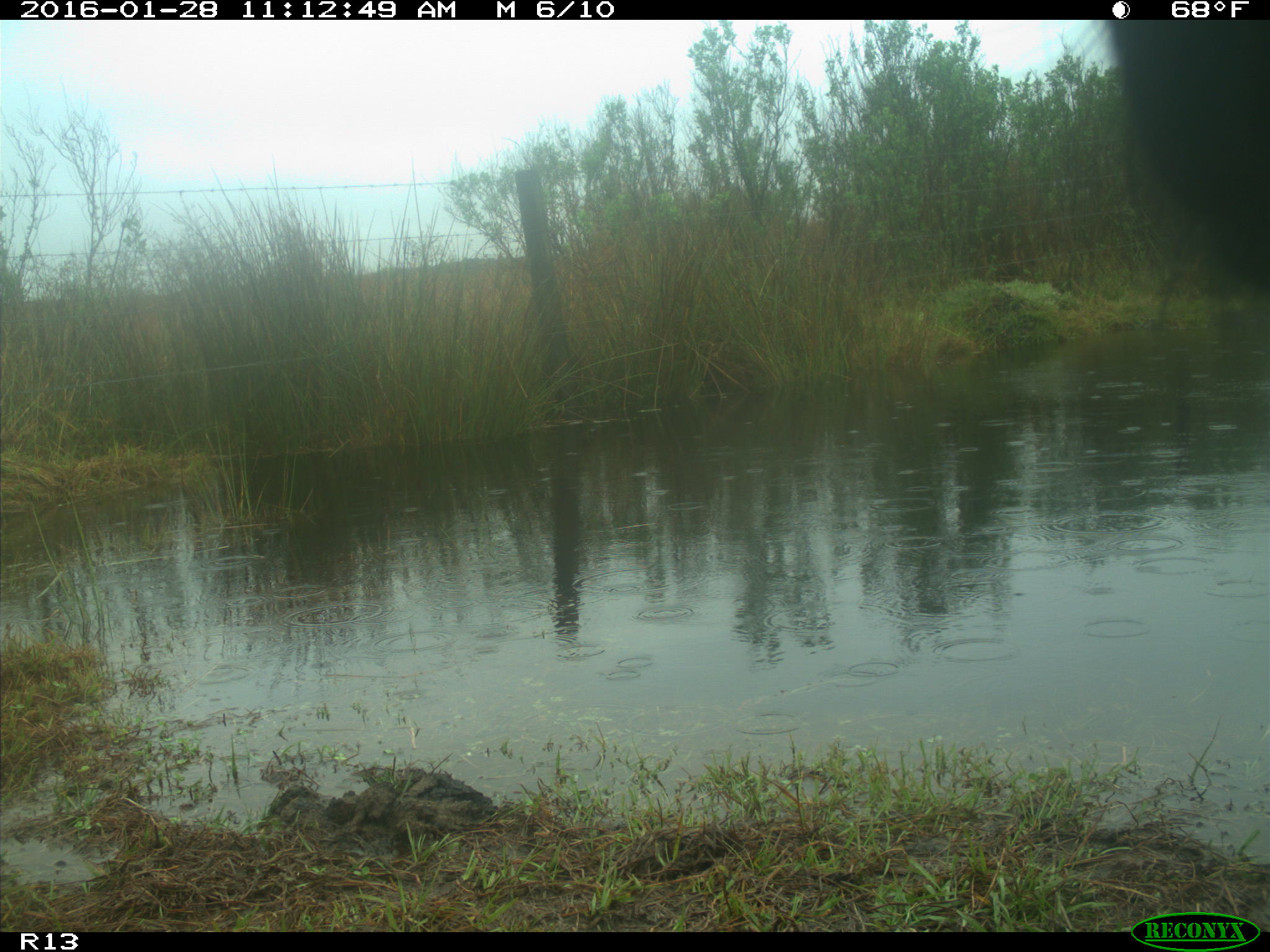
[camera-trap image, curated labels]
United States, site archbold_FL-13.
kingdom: Animalia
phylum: Chordata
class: Mammalia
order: Artiodactyla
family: Bovidae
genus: Bos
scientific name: Bos taurus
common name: domestic cow